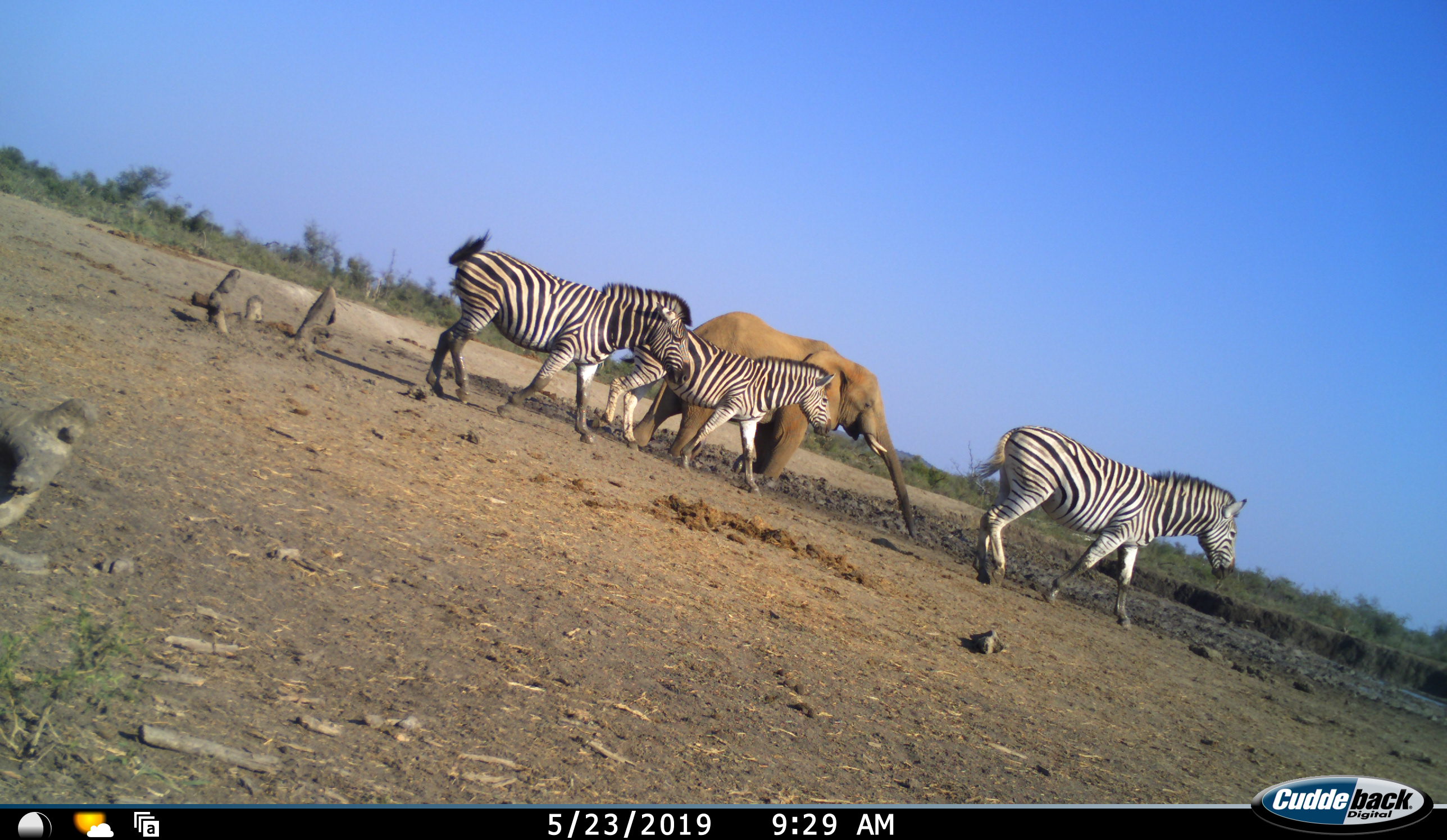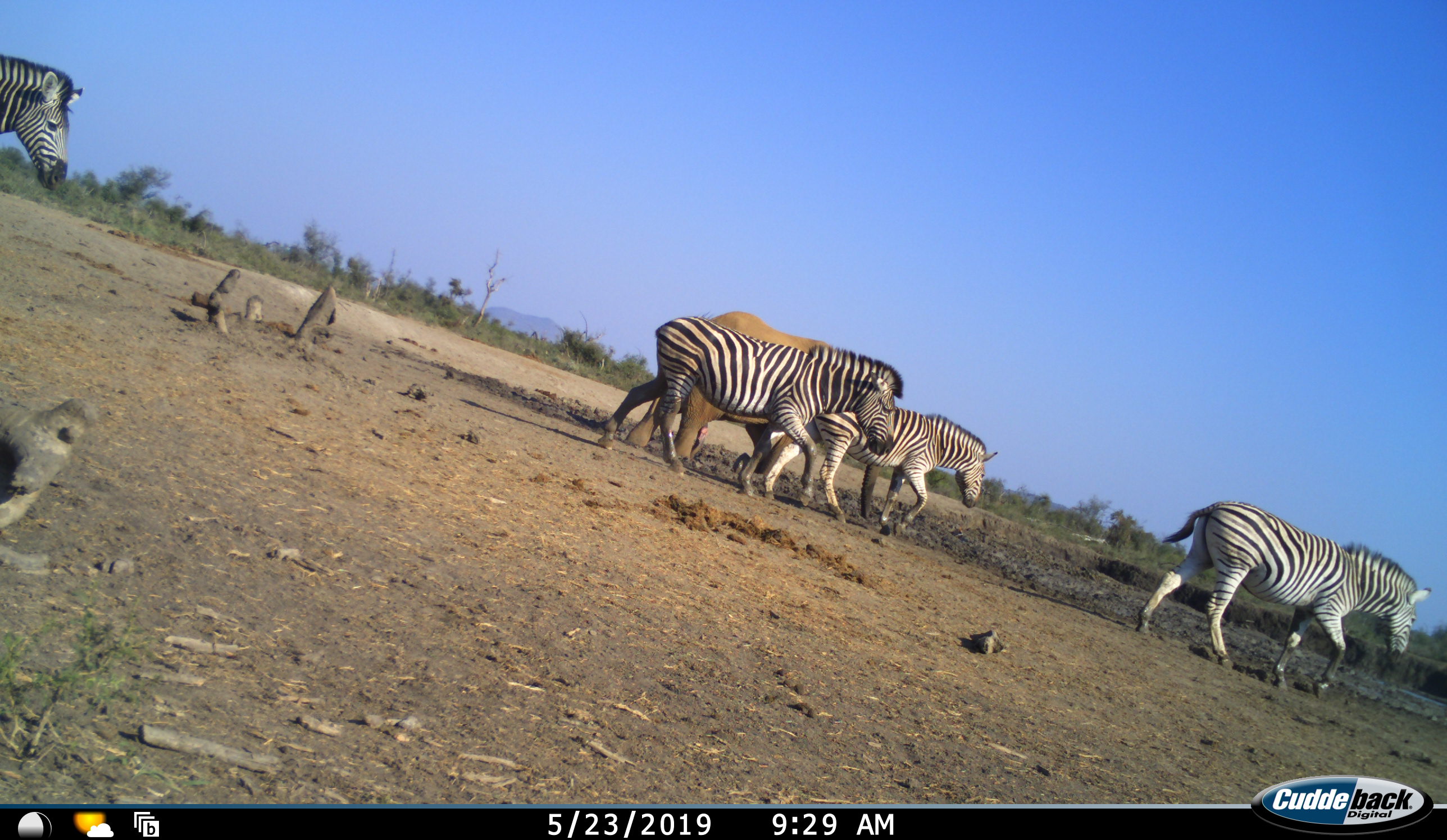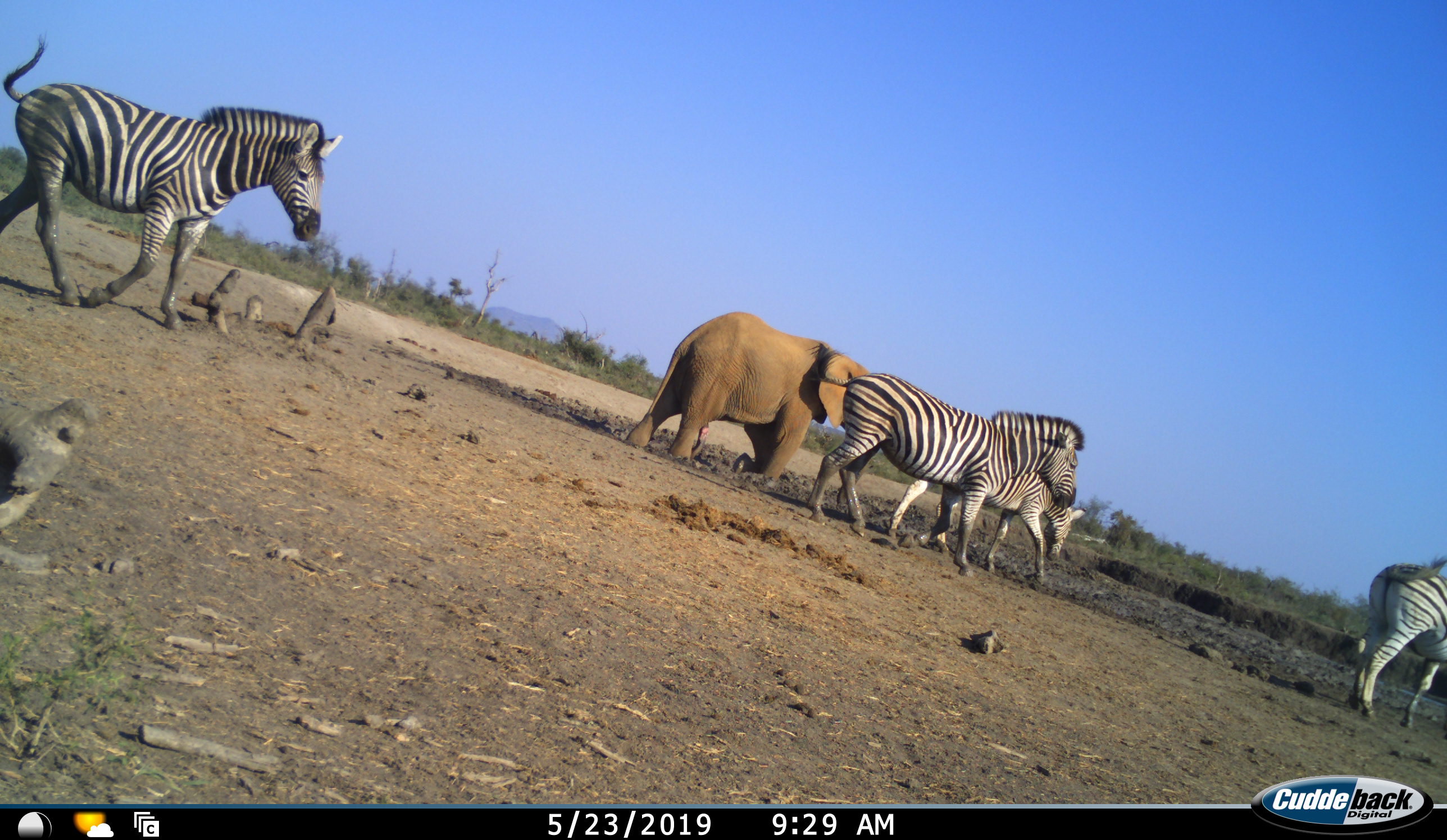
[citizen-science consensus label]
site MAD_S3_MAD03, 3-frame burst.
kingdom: Animalia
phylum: Chordata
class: Mammalia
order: Proboscidea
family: Elephantidae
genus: Loxodonta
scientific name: Loxodonta africana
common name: african bush elephant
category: elephant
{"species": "elephant (african bush elephant) (Loxodonta africana)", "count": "1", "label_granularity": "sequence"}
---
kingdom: Animalia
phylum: Chordata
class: Mammalia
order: Perissodactyla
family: Equidae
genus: Equus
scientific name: Equus quagga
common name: plains zebra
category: zebraplains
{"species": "zebraplains (plains zebra) (Equus quagga)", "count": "4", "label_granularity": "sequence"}